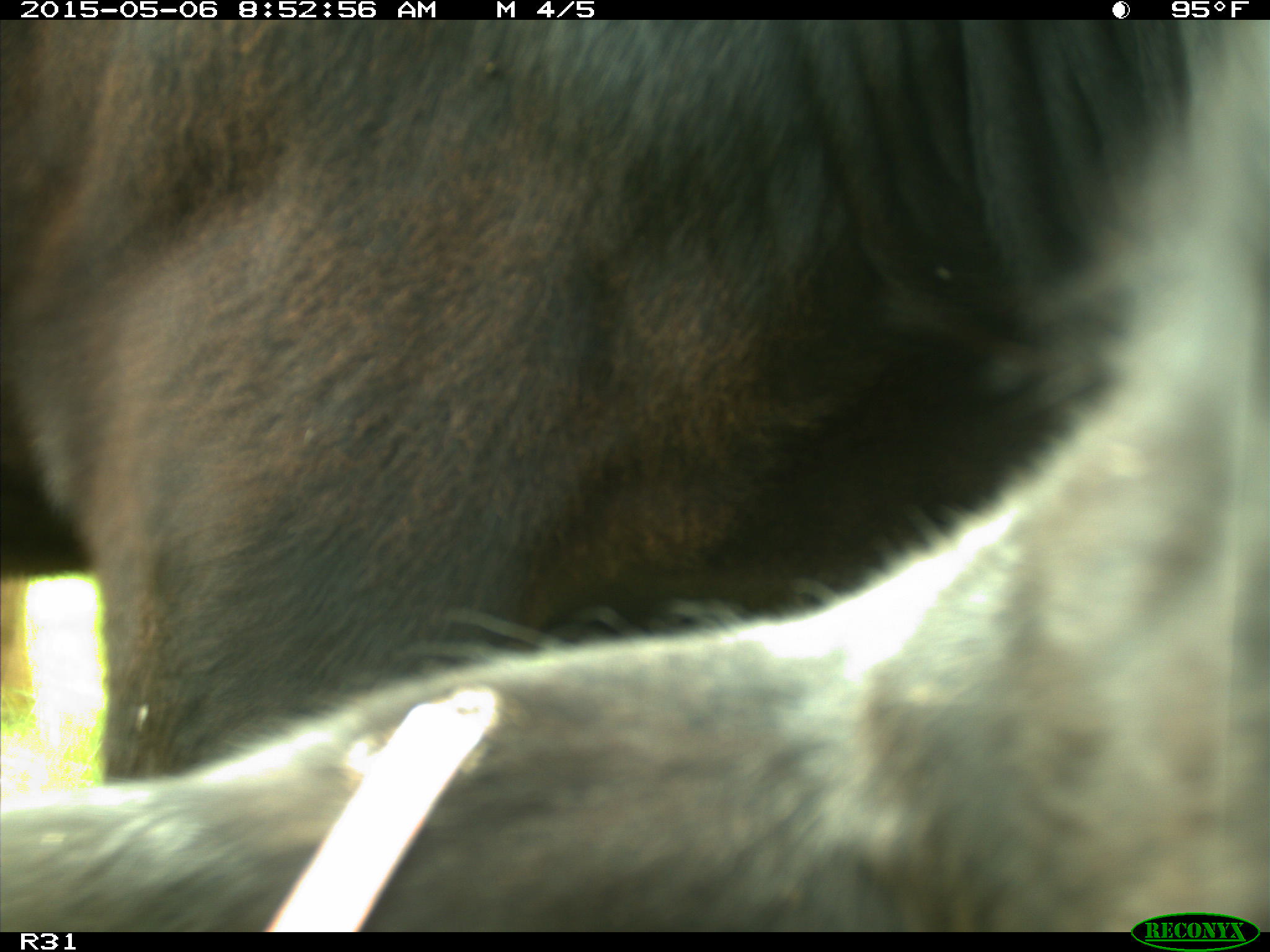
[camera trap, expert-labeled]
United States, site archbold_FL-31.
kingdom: Animalia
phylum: Chordata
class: Mammalia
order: Artiodactyla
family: Bovidae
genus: Bos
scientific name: Bos taurus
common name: domestic cow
Bos taurus (domestic cow).